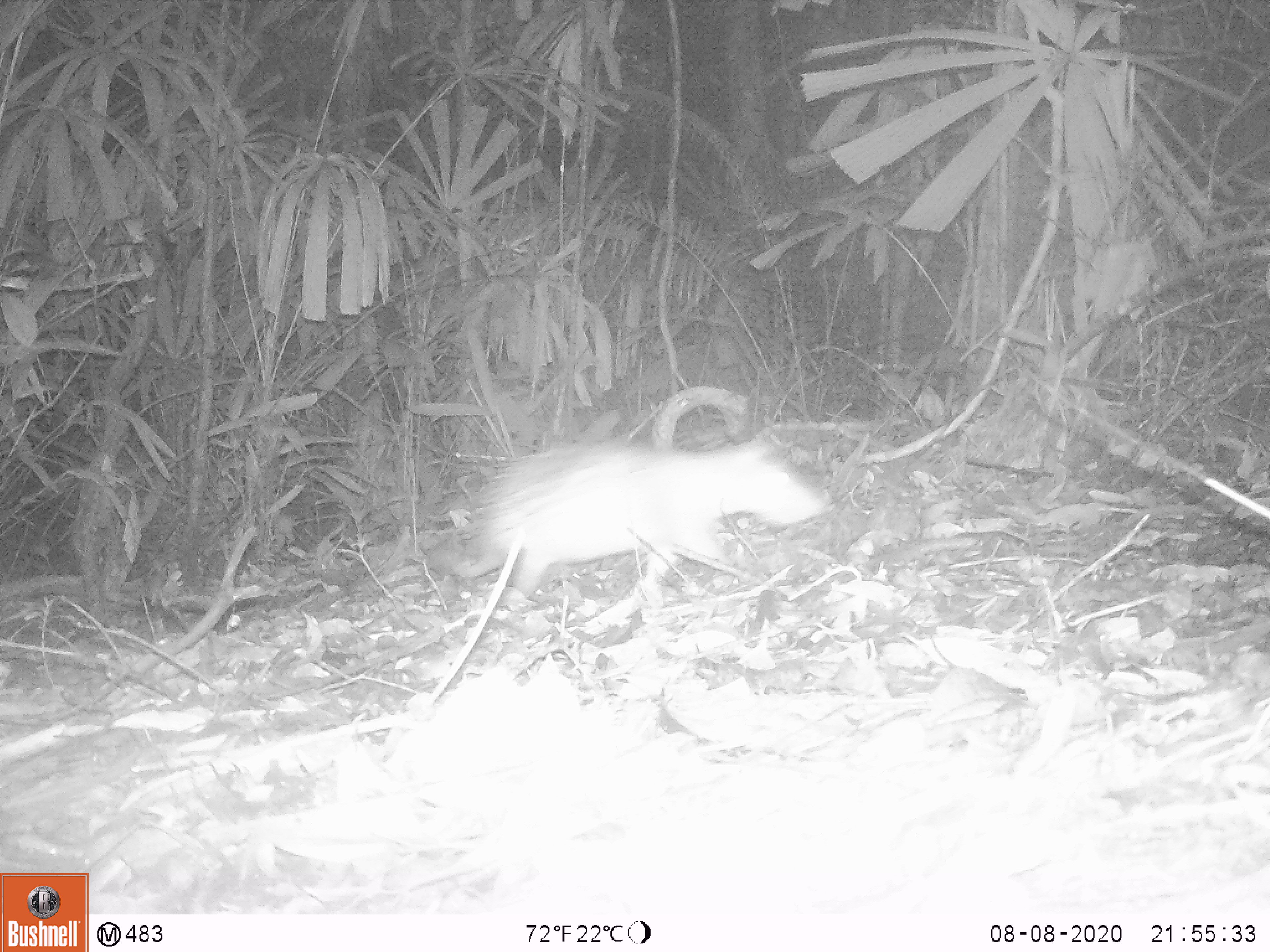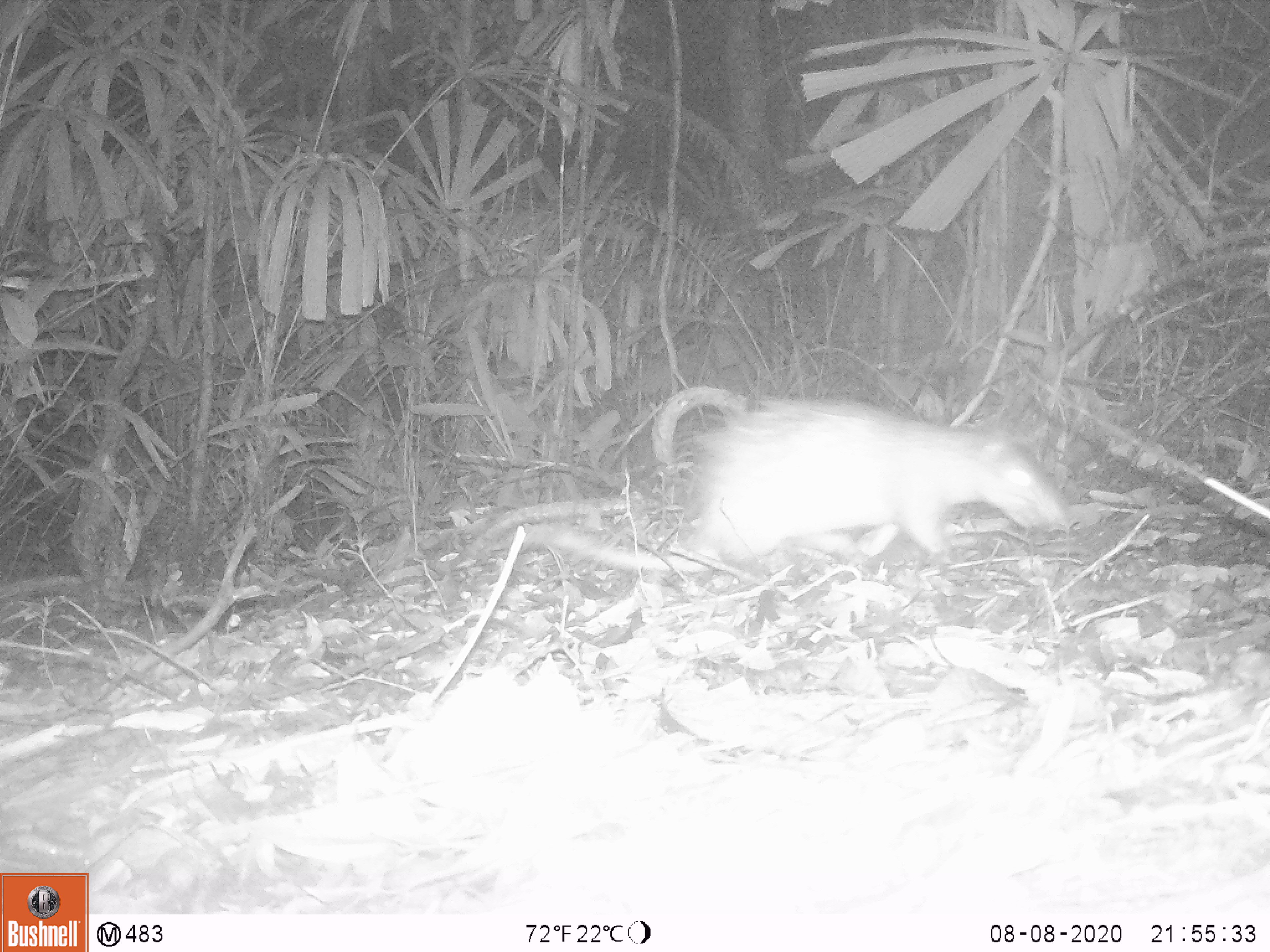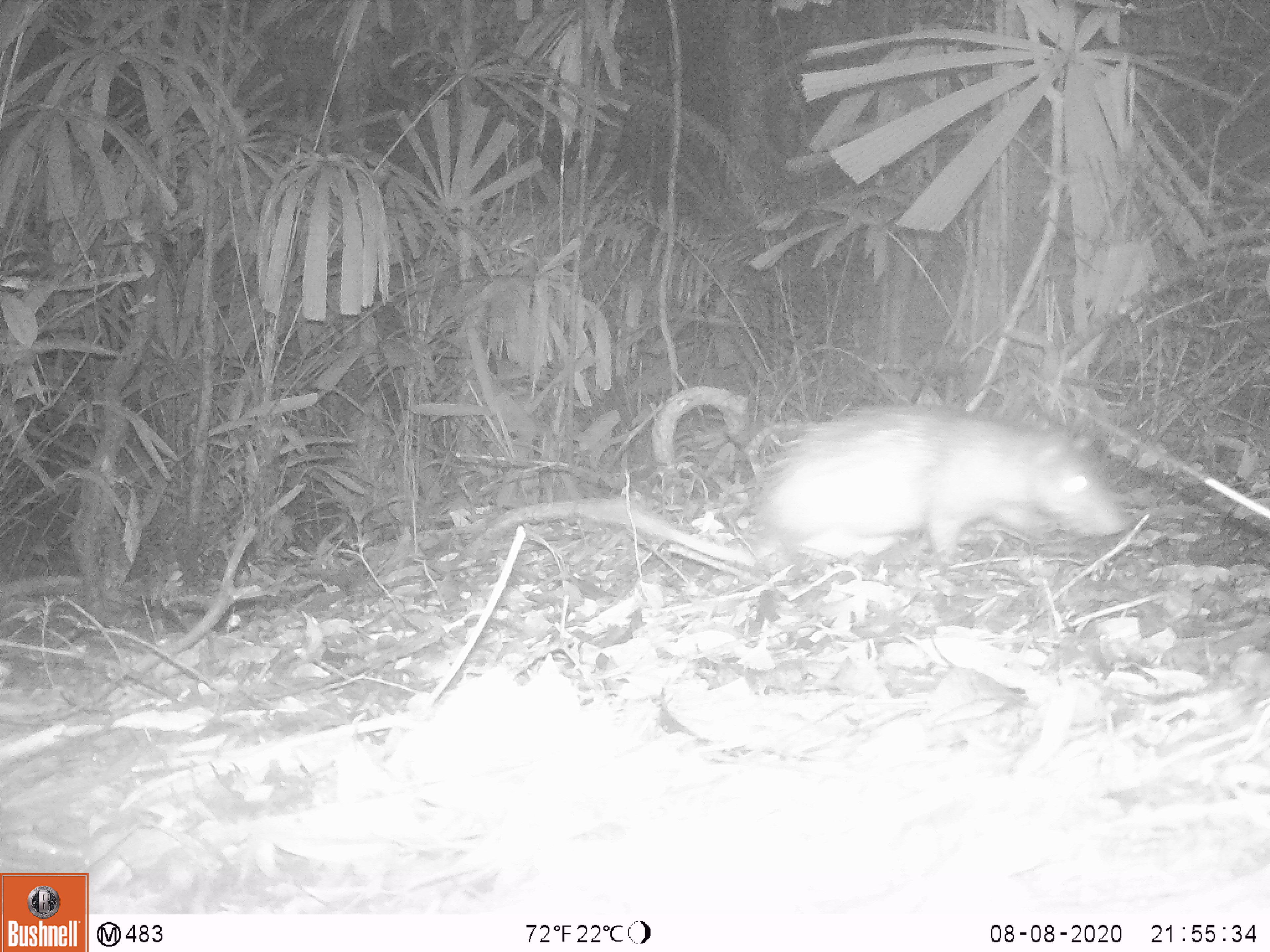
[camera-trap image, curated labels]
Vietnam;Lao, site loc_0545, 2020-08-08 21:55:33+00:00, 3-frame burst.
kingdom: Animalia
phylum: Chordata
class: Mammalia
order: Rodentia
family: Hystricidae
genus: Atherurus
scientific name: Atherurus macrourus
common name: asiatic brush-tailed porcupine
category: asiatic brush tailed porcupine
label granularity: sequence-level